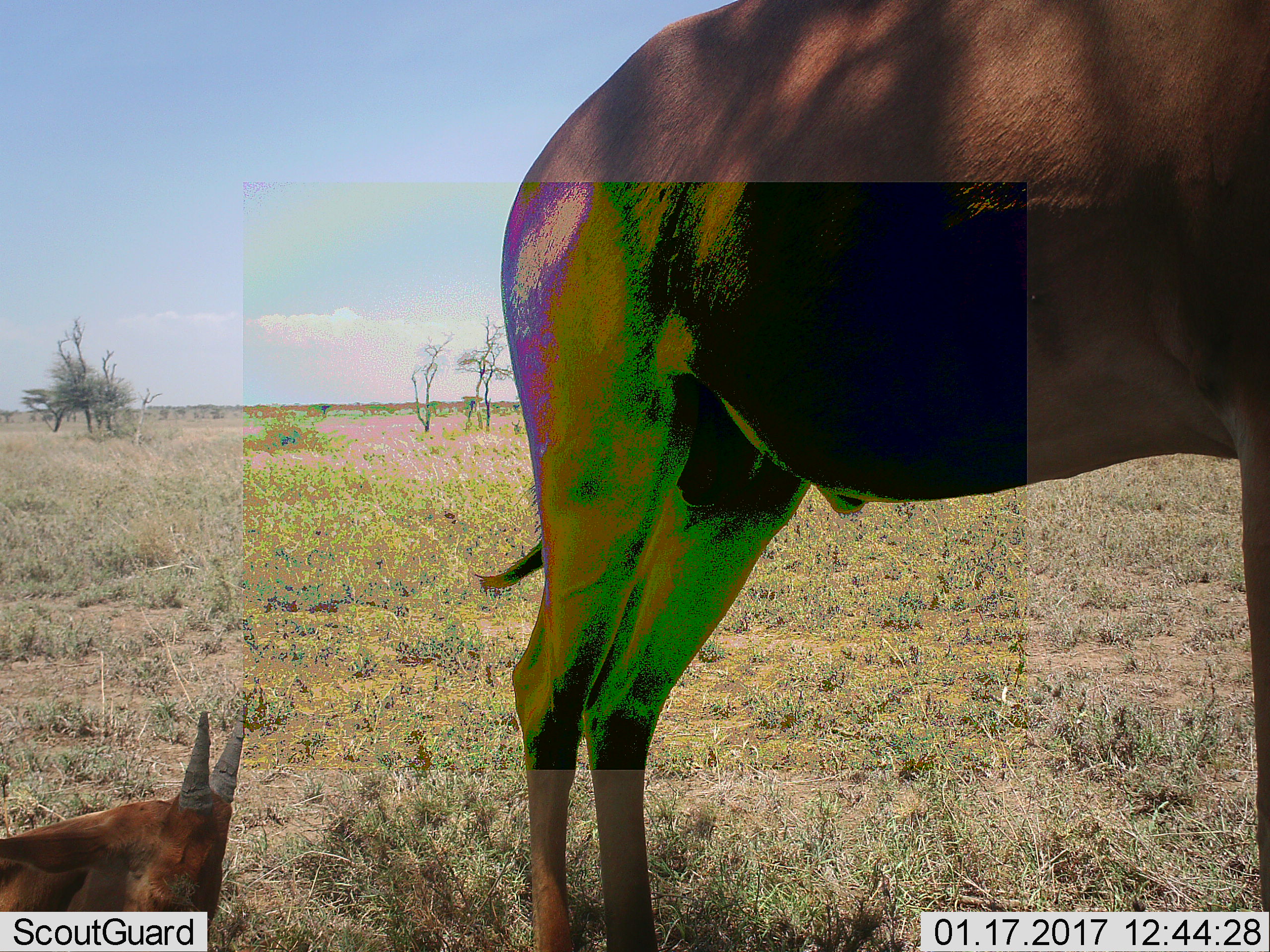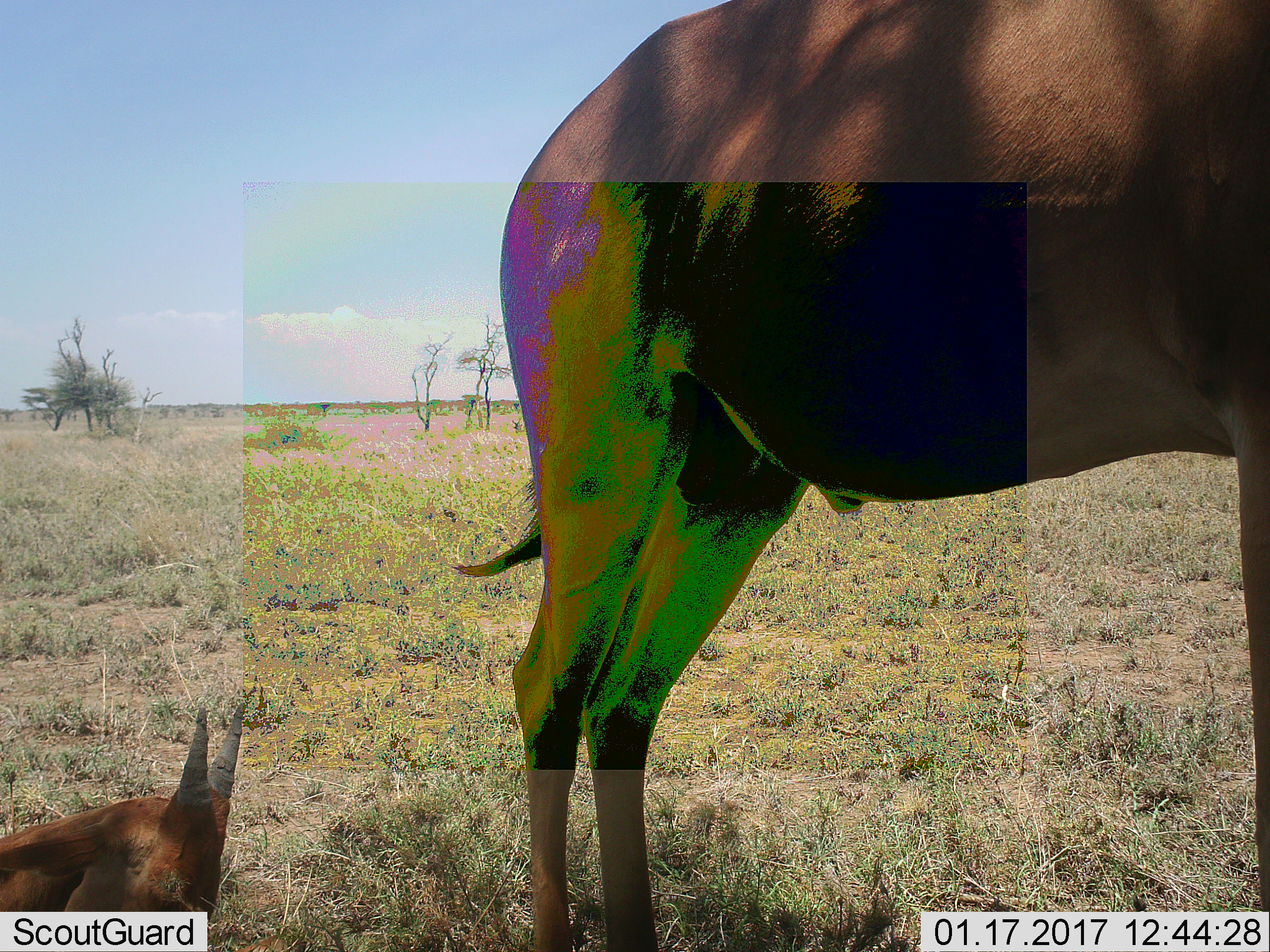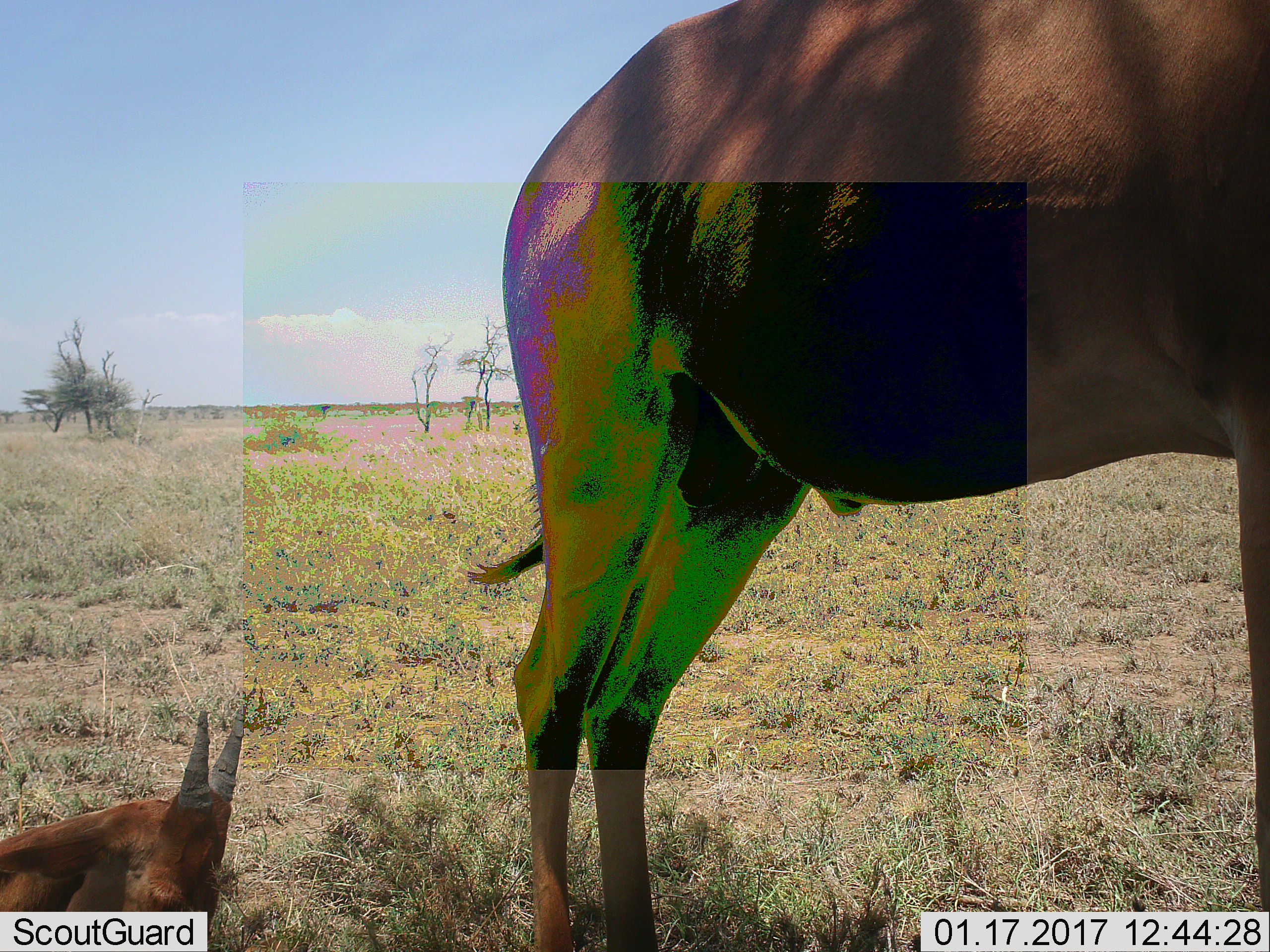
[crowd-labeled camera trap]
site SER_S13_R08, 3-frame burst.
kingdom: Animalia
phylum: Chordata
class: Mammalia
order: Artiodactyla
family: Bovidae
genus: Alcelaphus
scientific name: Alcelaphus buselaphus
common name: hartebeest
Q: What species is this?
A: Hartebeest (Alcelaphus buselaphus).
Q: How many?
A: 2.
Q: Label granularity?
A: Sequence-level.